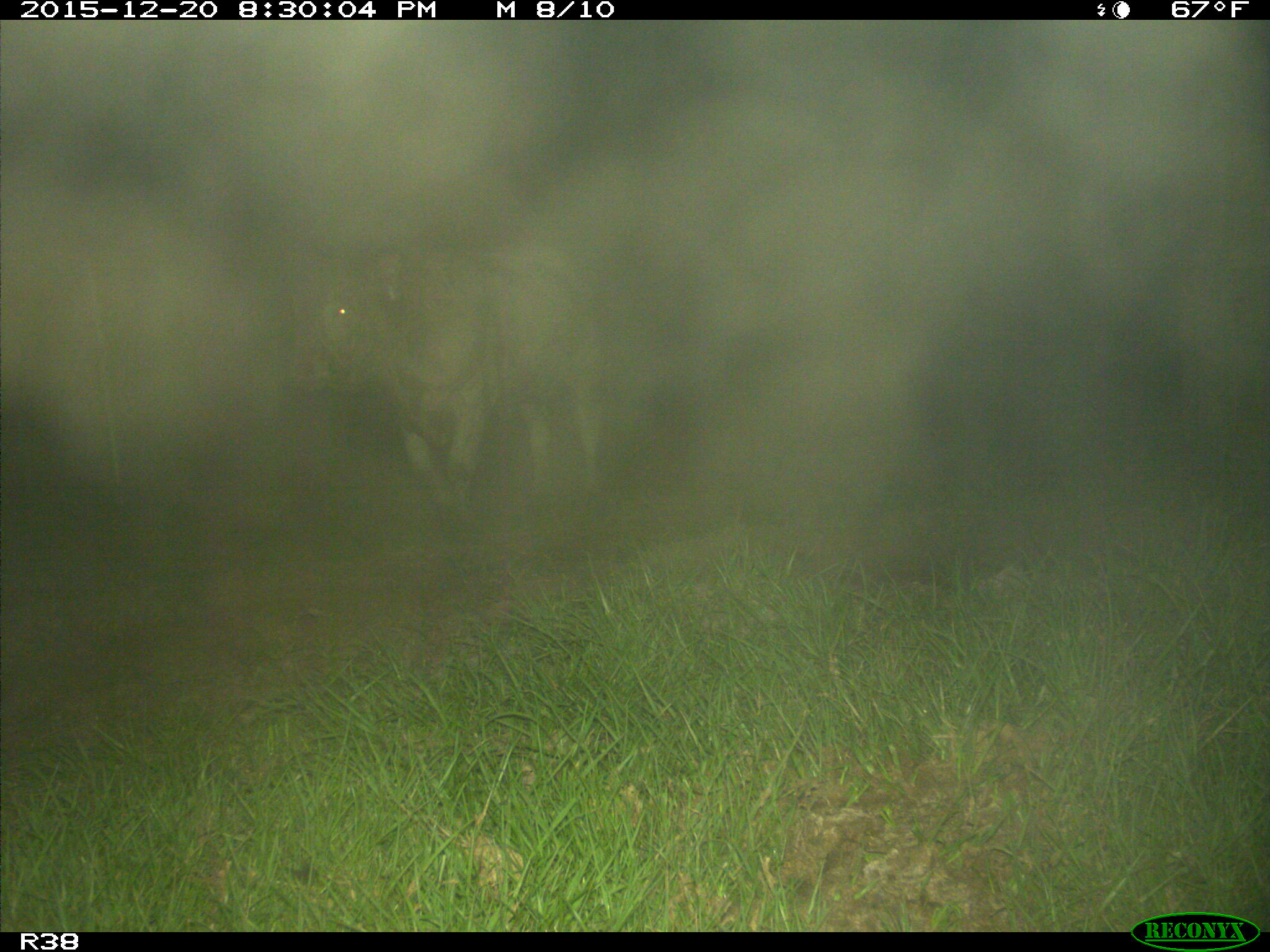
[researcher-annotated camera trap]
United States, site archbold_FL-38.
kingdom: Animalia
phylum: Chordata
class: Mammalia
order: Artiodactyla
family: Bovidae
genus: Bos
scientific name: Bos taurus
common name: domestic cow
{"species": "Bos taurus (domestic cow)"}